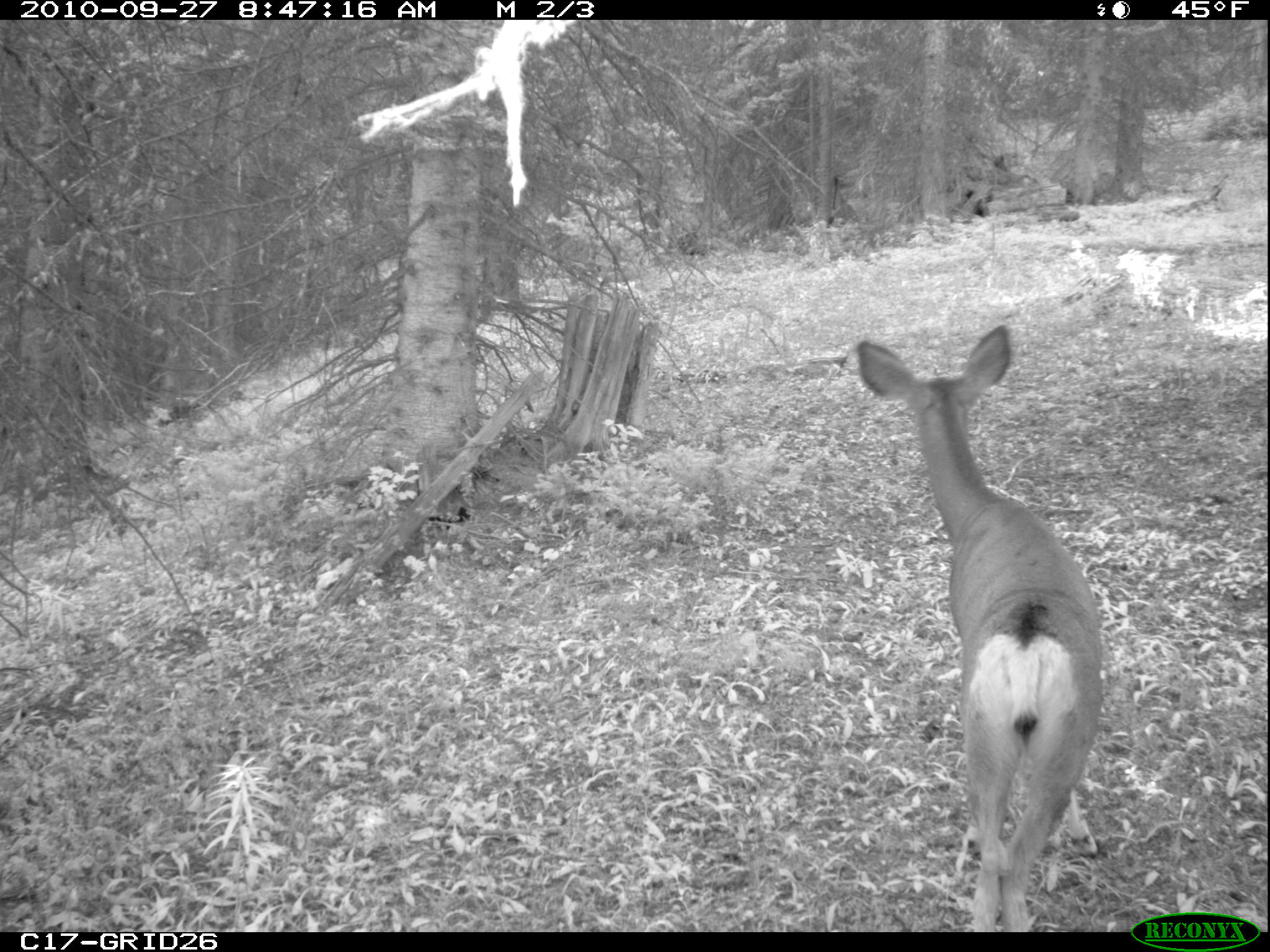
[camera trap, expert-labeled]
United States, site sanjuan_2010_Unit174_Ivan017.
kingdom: Animalia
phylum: Chordata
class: Mammalia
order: Artiodactyla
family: Cervidae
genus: Odocoileus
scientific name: Odocoileus hemionus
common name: mule deer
Odocoileus hemionus (mule deer).